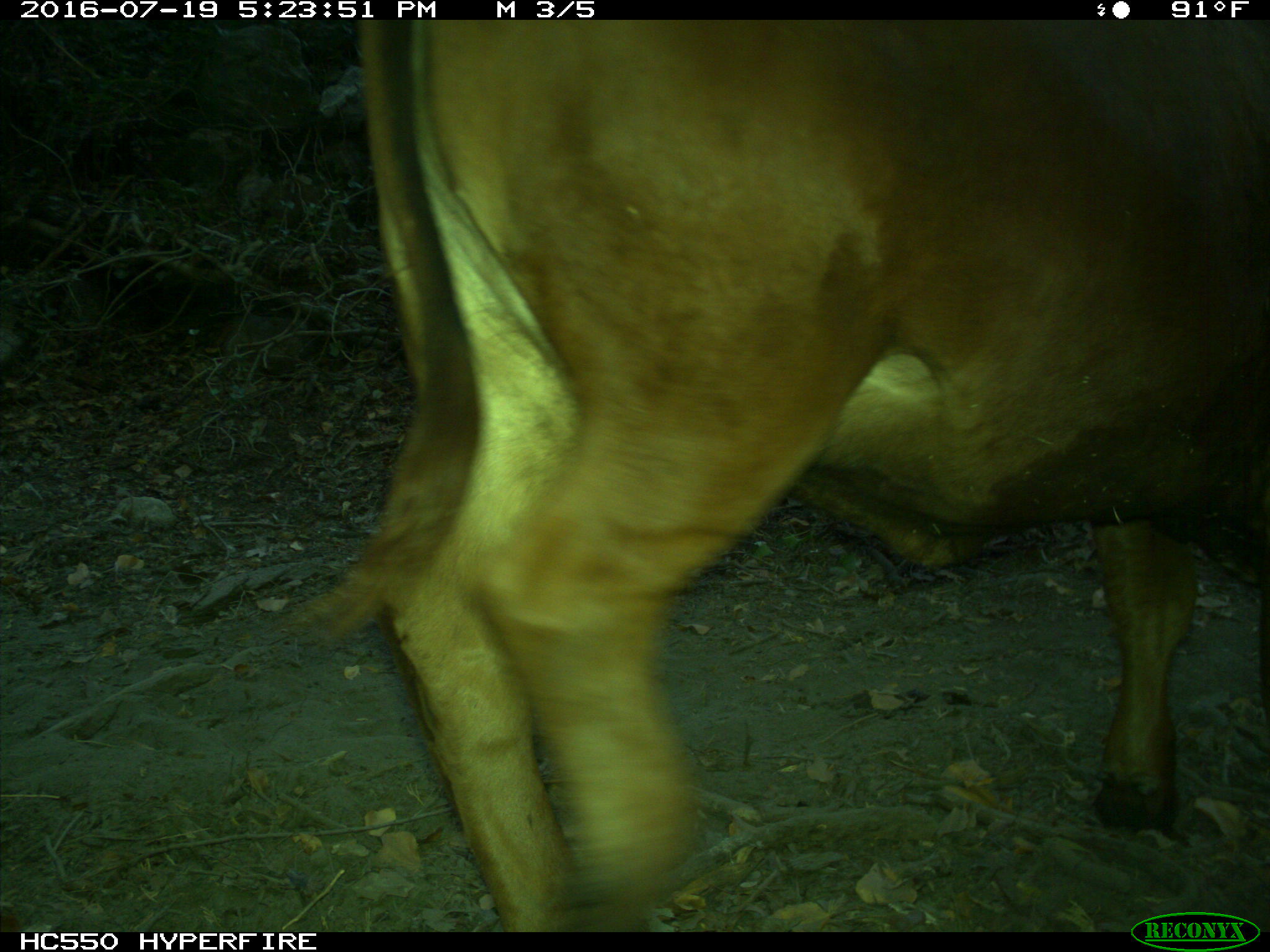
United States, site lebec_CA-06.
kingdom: Animalia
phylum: Chordata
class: Mammalia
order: Artiodactyla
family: Bovidae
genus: Bos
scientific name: Bos taurus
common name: domestic cow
Bos taurus (domestic cow).